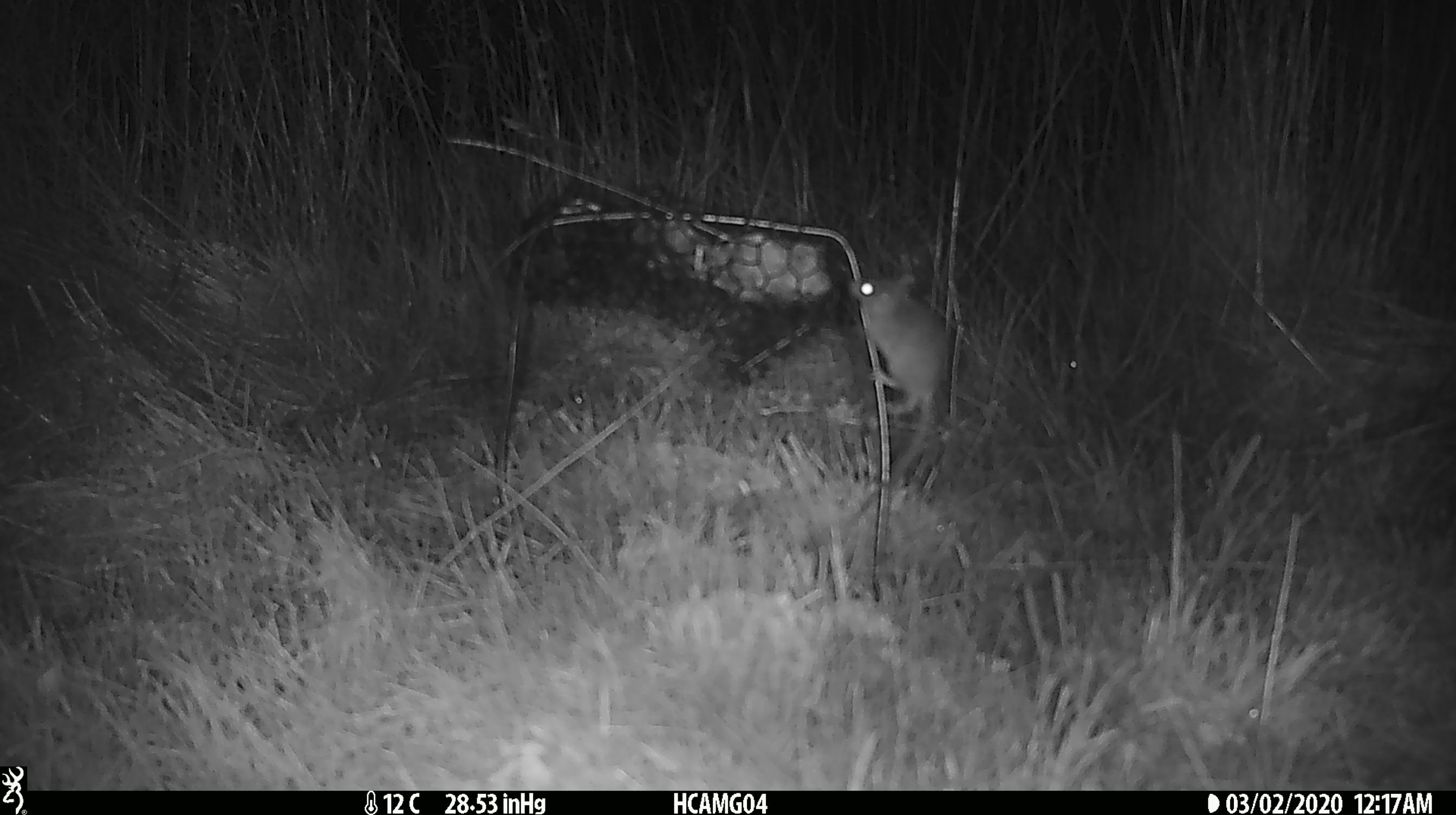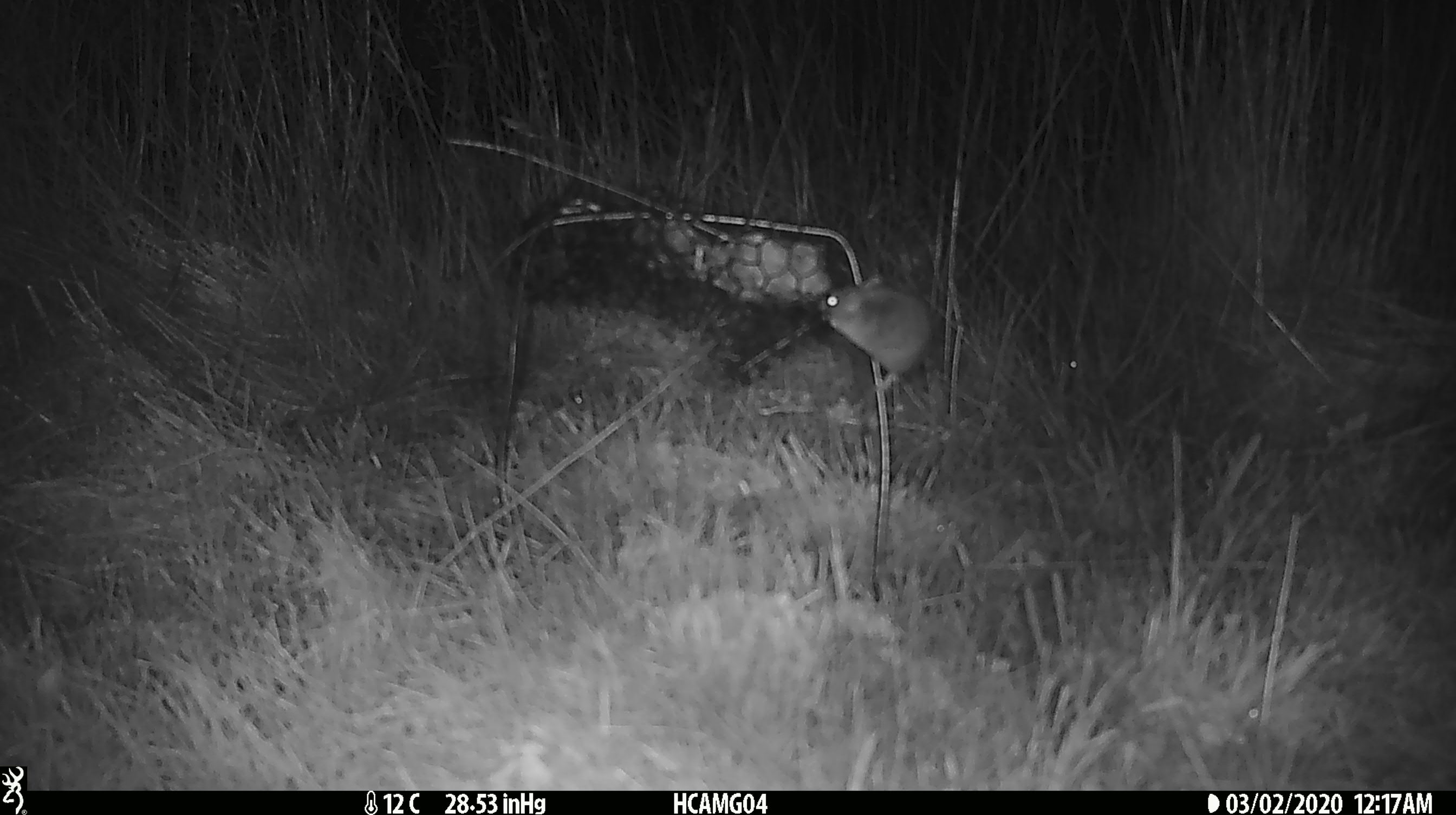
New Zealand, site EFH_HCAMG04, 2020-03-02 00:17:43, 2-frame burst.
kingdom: Animalia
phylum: Chordata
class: Mammalia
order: Rodentia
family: Muridae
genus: Mus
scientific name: Mus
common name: mouse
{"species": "mouse (Mus)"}